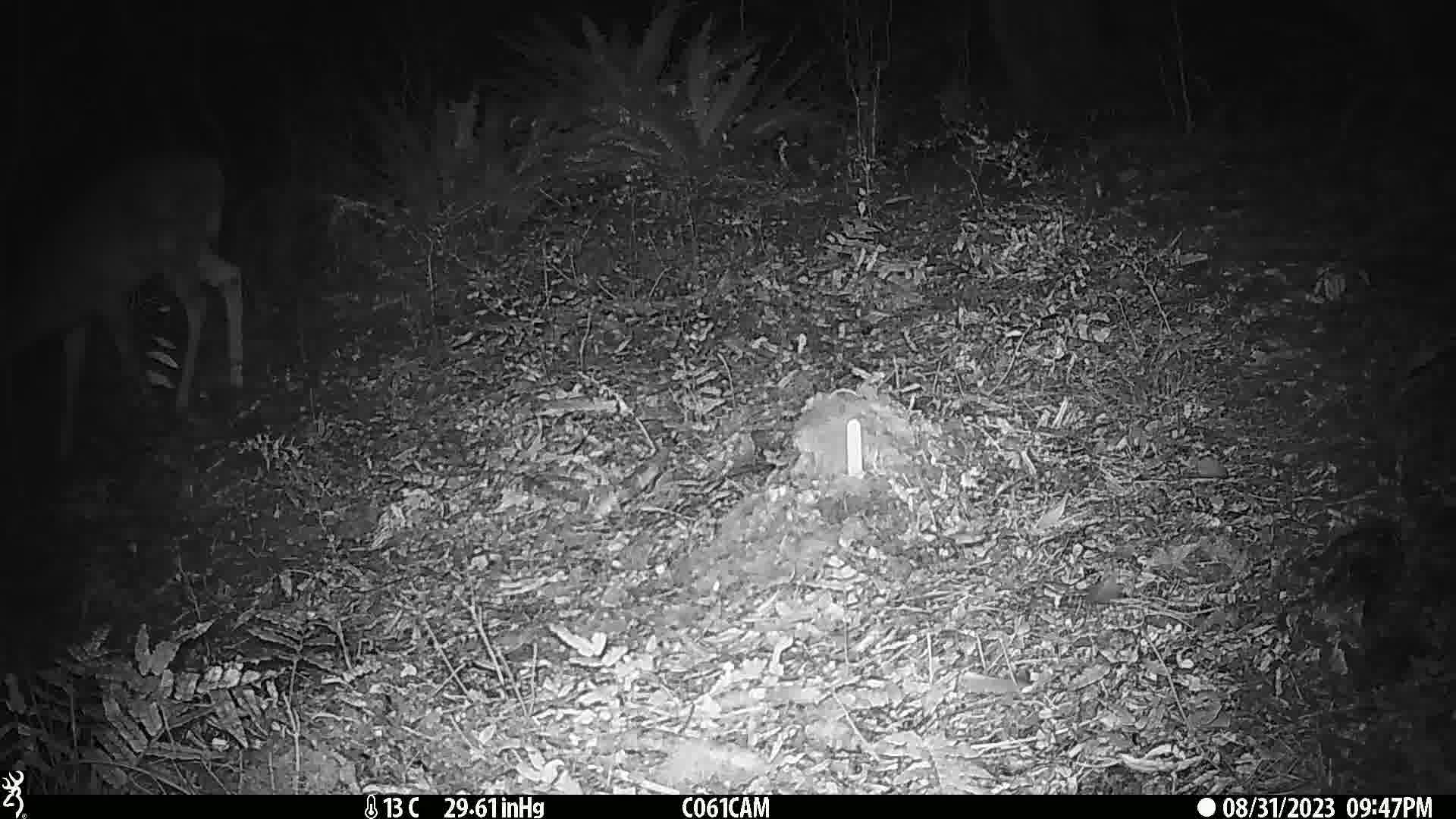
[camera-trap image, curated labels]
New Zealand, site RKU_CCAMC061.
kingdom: Animalia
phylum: Chordata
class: Mammalia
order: Artiodactyla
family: Cervidae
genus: Odocoileus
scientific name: Odocoileus virginianus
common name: white-tailed deer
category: white tailed deer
White tailed deer (white-tailed deer) (Odocoileus virginianus).